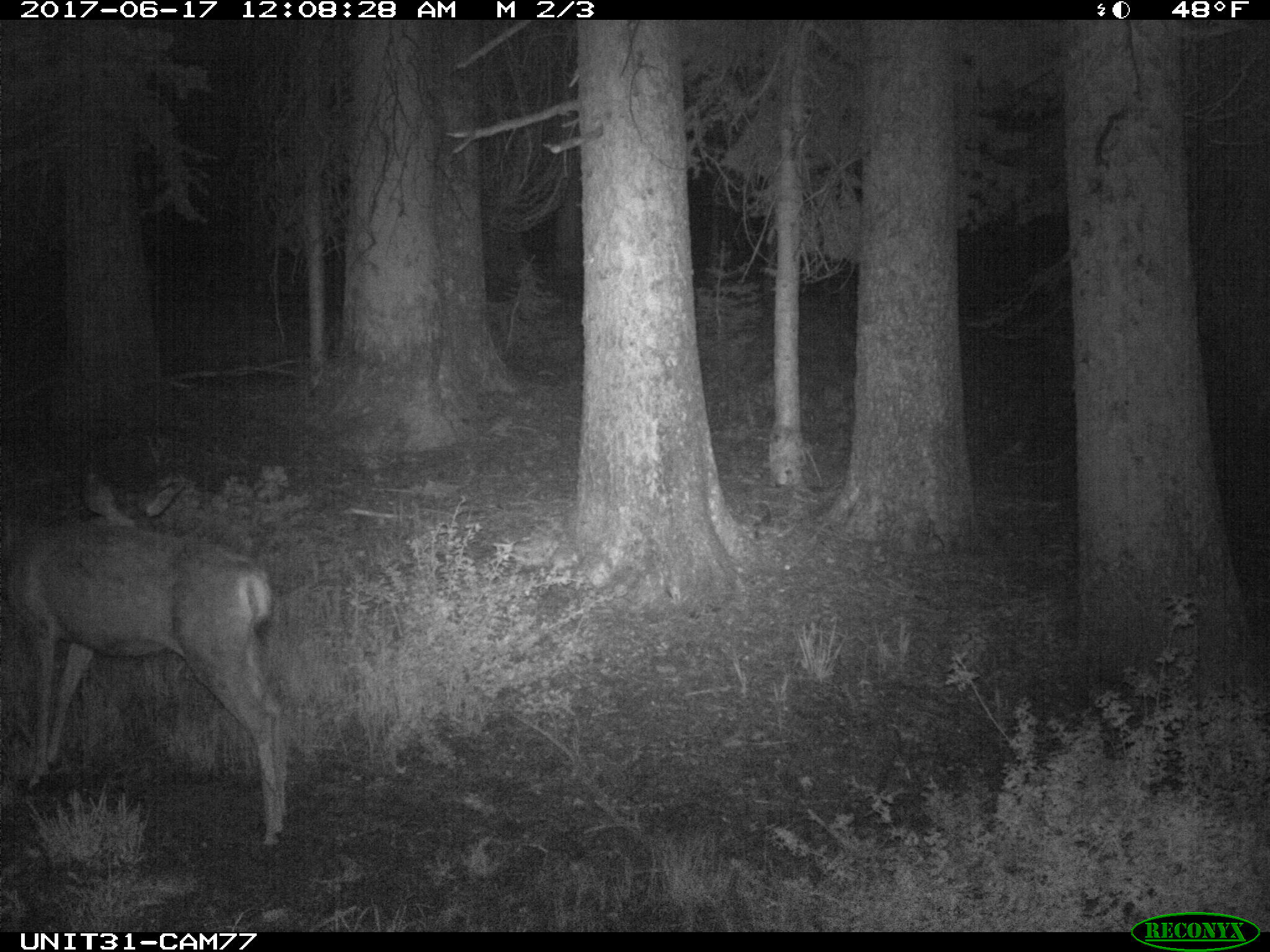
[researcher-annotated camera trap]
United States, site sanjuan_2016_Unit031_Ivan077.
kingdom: Animalia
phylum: Chordata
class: Mammalia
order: Artiodactyla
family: Cervidae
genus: Odocoileus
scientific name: Odocoileus hemionus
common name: mule deer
Odocoileus hemionus (mule deer).